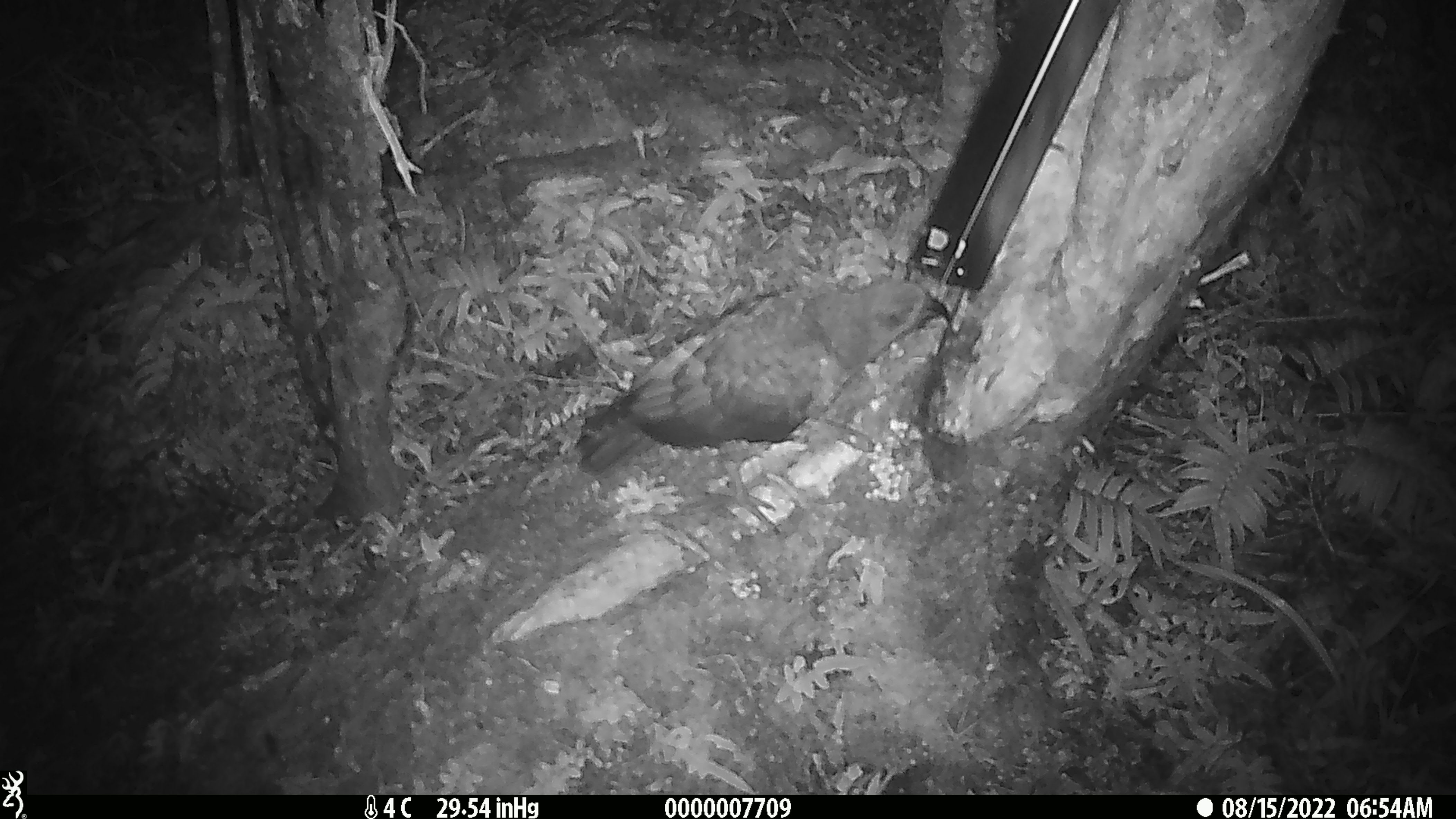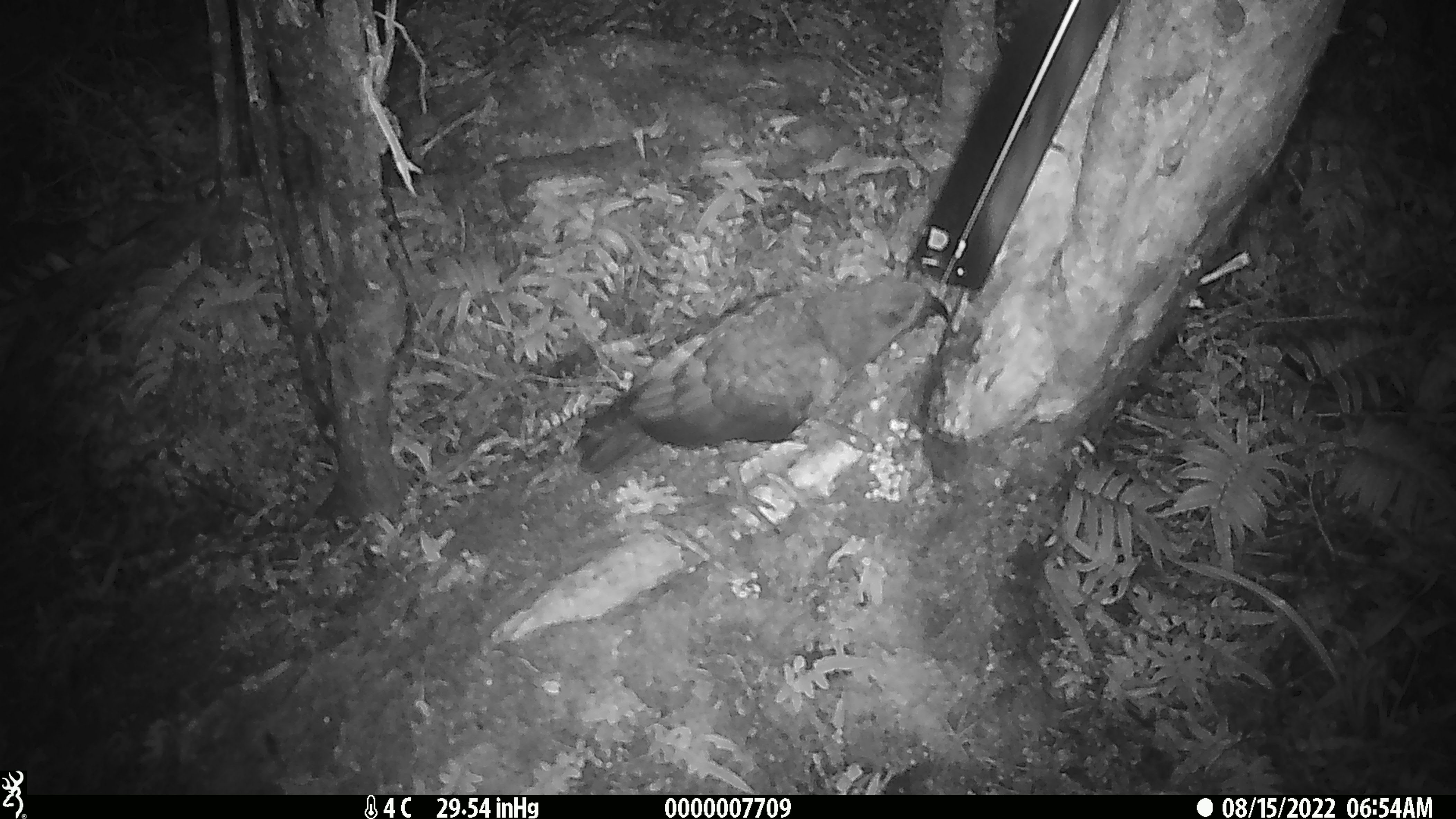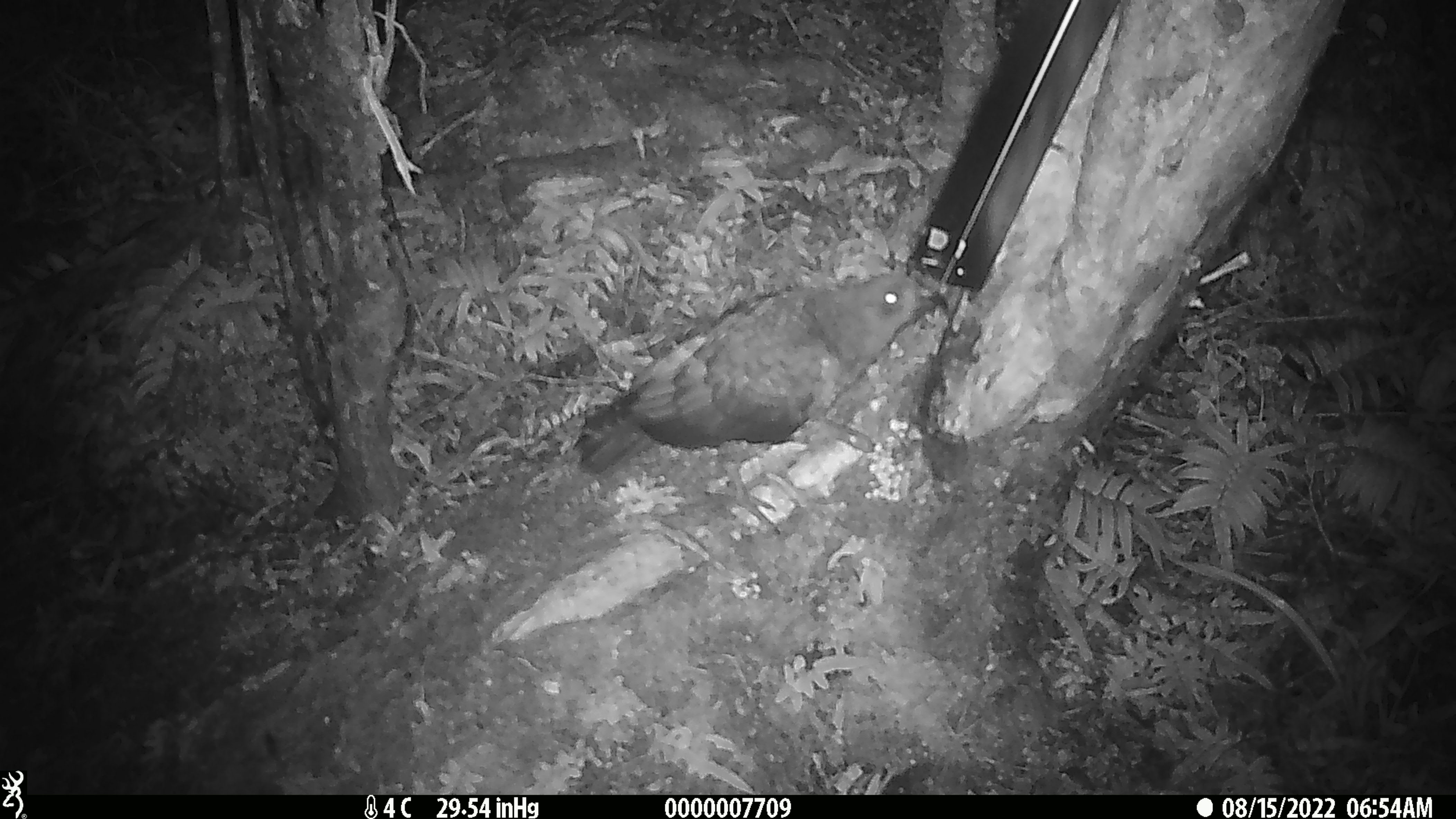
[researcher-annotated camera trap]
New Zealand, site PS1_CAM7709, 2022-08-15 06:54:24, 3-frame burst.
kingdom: Animalia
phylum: Chordata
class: Aves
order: Psittaciformes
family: Strigopidae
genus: Nestor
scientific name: Nestor notabilis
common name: kea